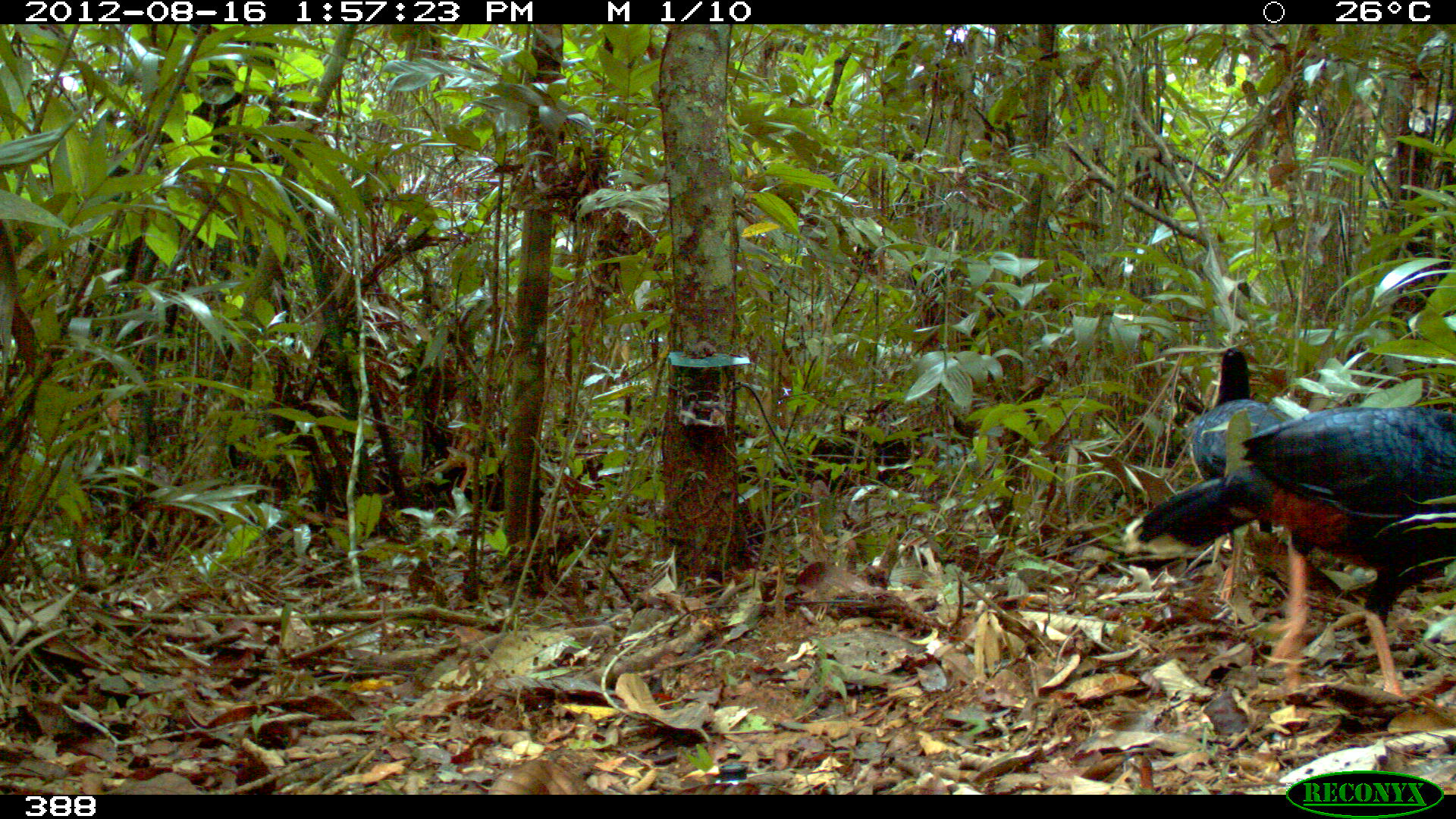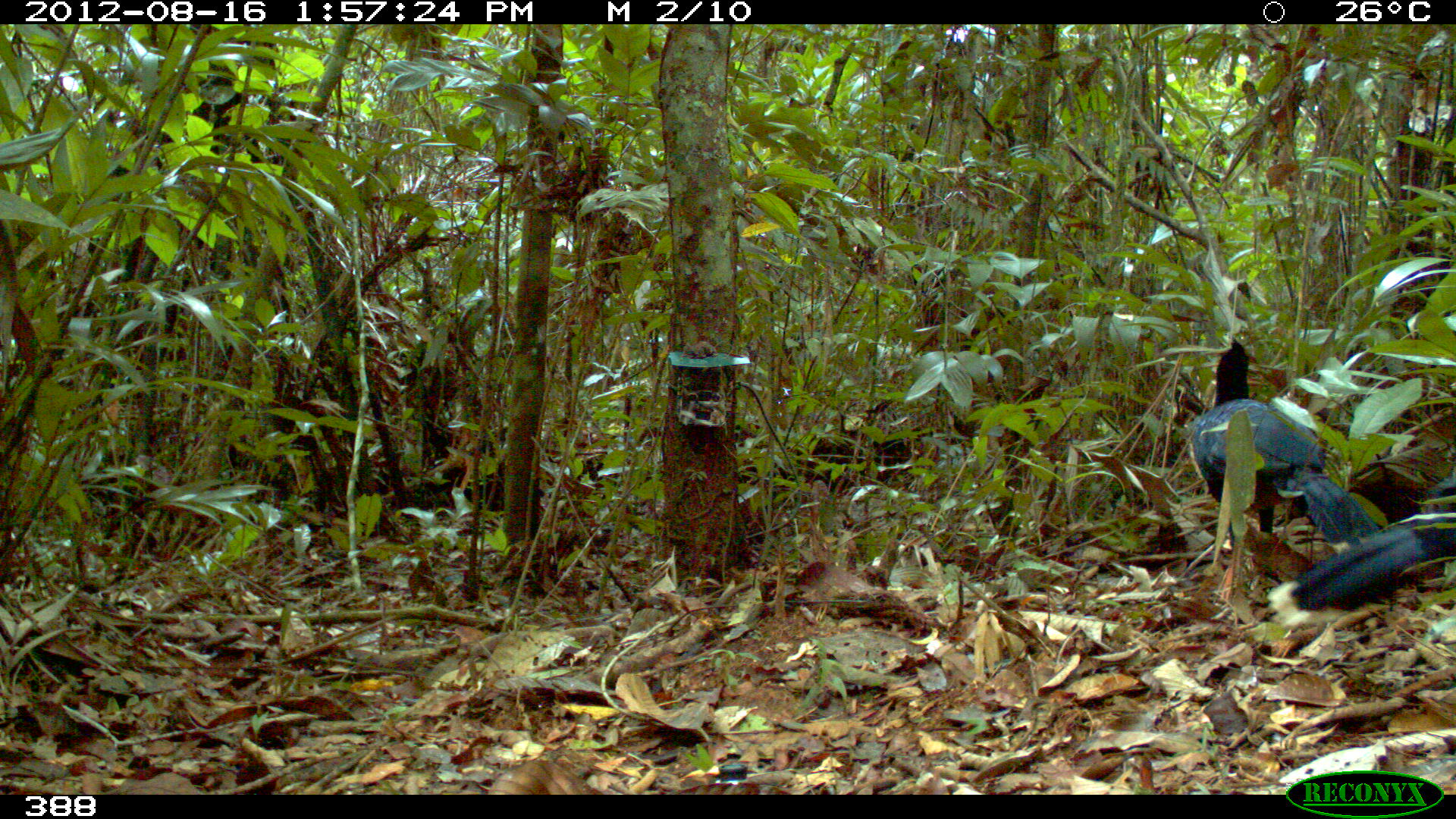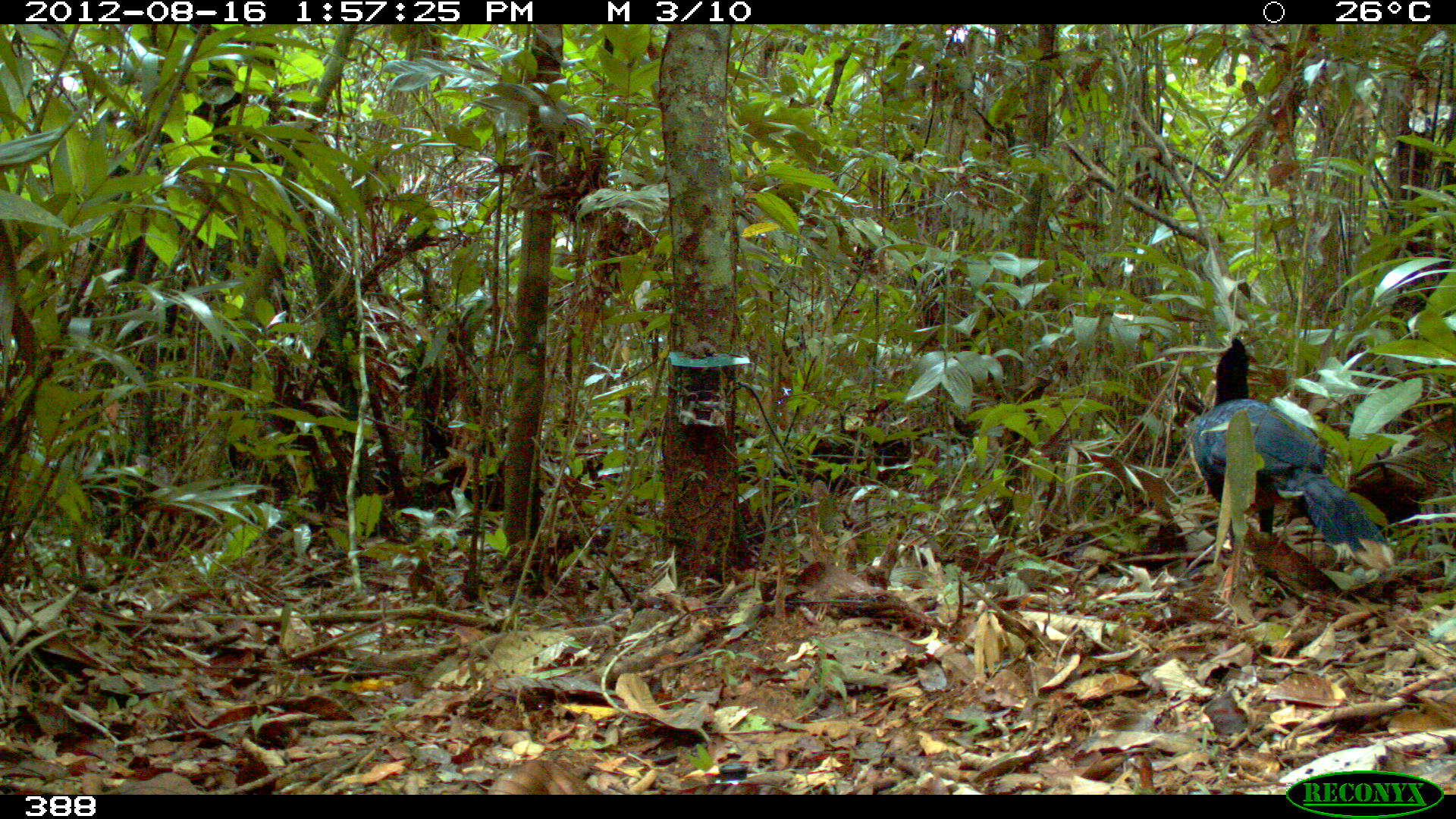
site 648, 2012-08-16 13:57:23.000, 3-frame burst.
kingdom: Animalia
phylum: Chordata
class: Aves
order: Galliformes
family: Cracidae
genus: Mitu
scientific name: Mitu tuberosum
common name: razor-billed curassow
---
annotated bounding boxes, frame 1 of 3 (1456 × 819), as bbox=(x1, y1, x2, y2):
mitu tuberosum: bbox=(1115, 401, 1455, 699); bbox=(1185, 344, 1301, 601)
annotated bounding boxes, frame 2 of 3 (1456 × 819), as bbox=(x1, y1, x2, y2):
mitu tuberosum: bbox=(1185, 340, 1382, 551); bbox=(1263, 466, 1455, 632)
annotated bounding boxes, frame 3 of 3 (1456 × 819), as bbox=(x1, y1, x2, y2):
mitu tuberosum: bbox=(1185, 336, 1395, 573)